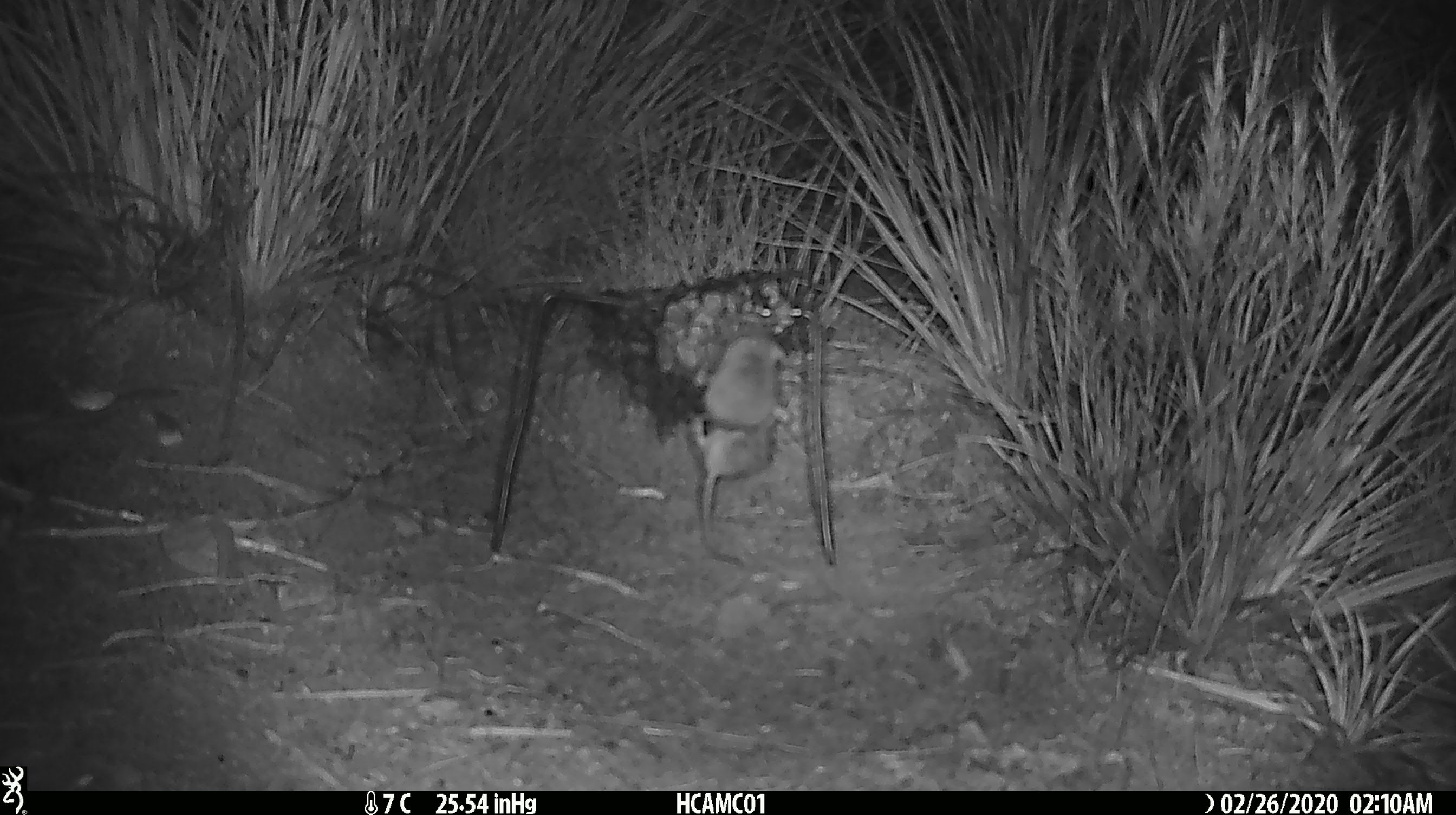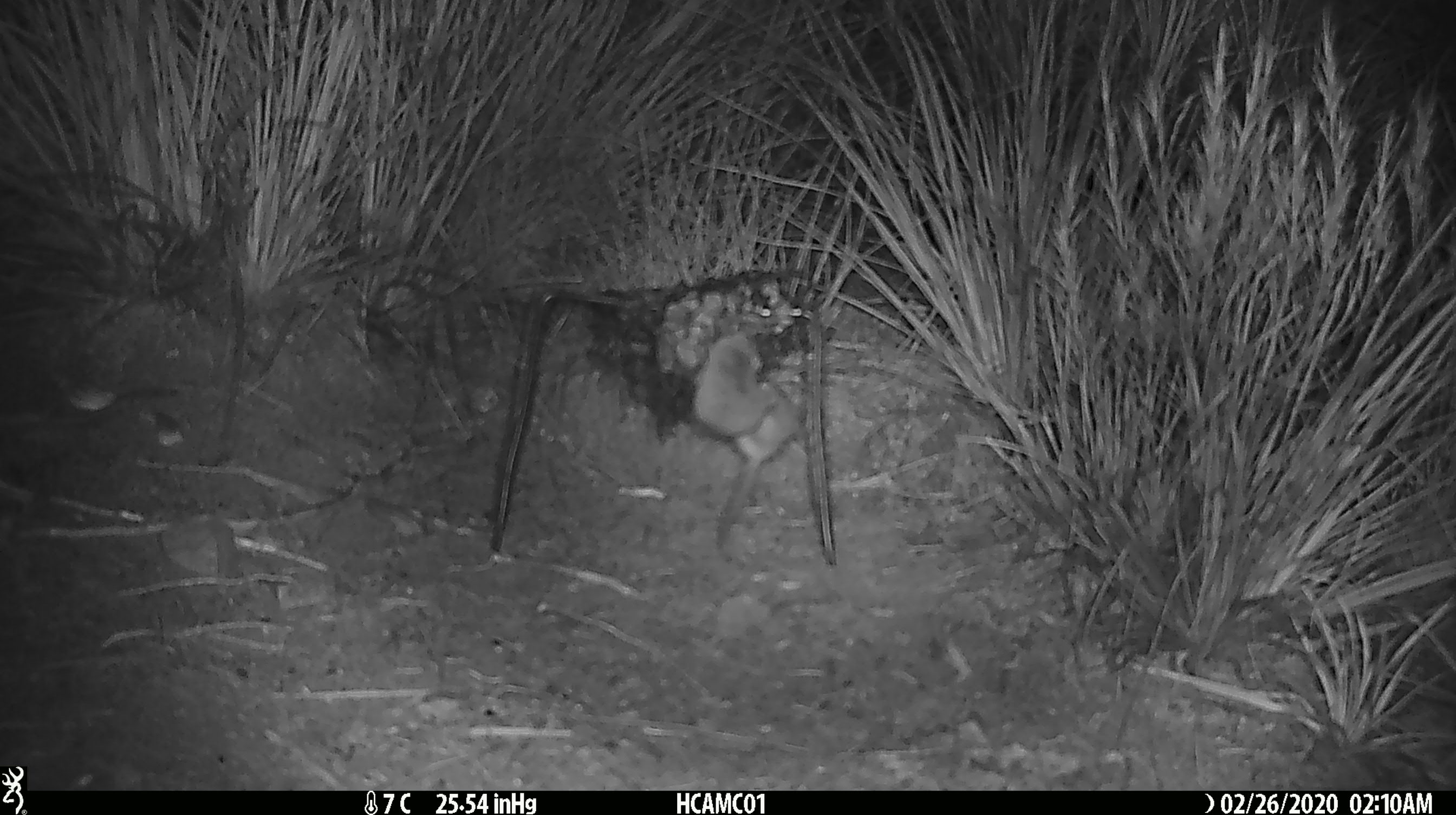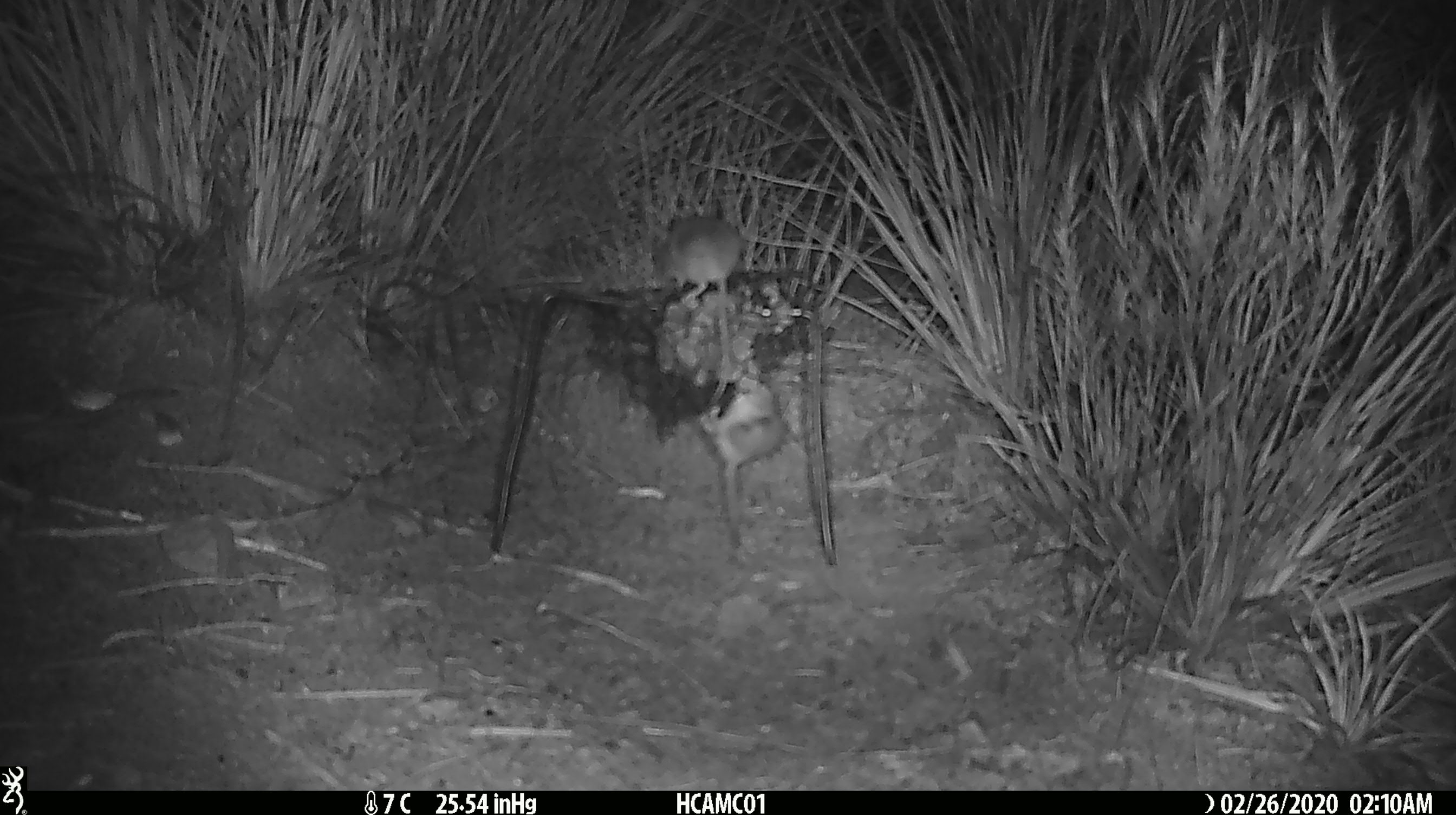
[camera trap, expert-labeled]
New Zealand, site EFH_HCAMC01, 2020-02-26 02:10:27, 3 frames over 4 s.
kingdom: Animalia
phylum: Chordata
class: Mammalia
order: Rodentia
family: Muridae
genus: Mus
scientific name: Mus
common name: mouse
Mouse (Mus).